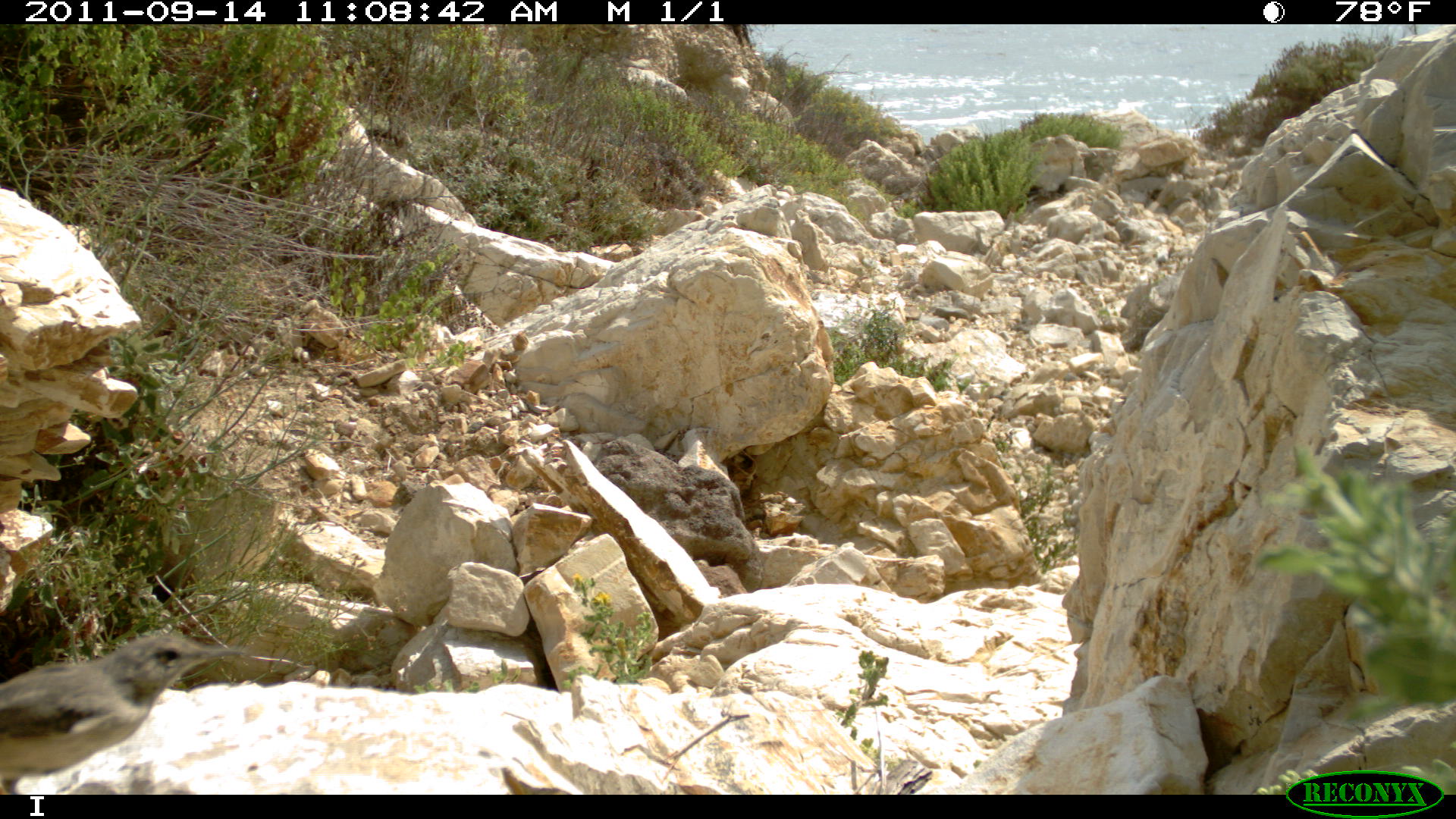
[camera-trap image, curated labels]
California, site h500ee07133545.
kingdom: Animalia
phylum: Chordata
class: Aves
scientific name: Aves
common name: bird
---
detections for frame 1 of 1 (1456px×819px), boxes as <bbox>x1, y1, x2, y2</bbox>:
bird: <bbox>0, 635, 246, 794</bbox>